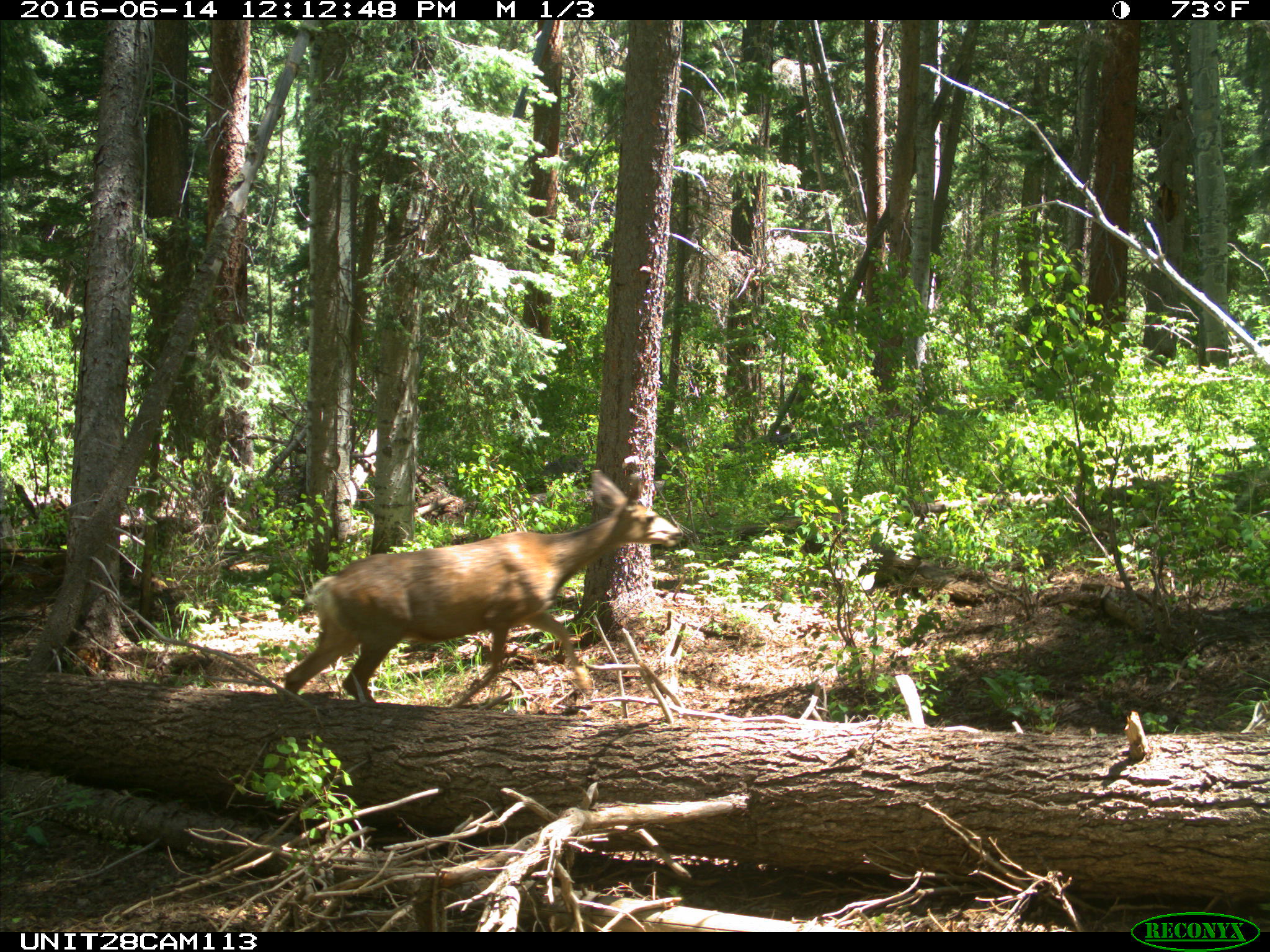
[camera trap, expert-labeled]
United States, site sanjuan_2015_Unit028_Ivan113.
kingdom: Animalia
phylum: Chordata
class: Mammalia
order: Artiodactyla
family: Cervidae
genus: Odocoileus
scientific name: Odocoileus hemionus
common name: mule deer